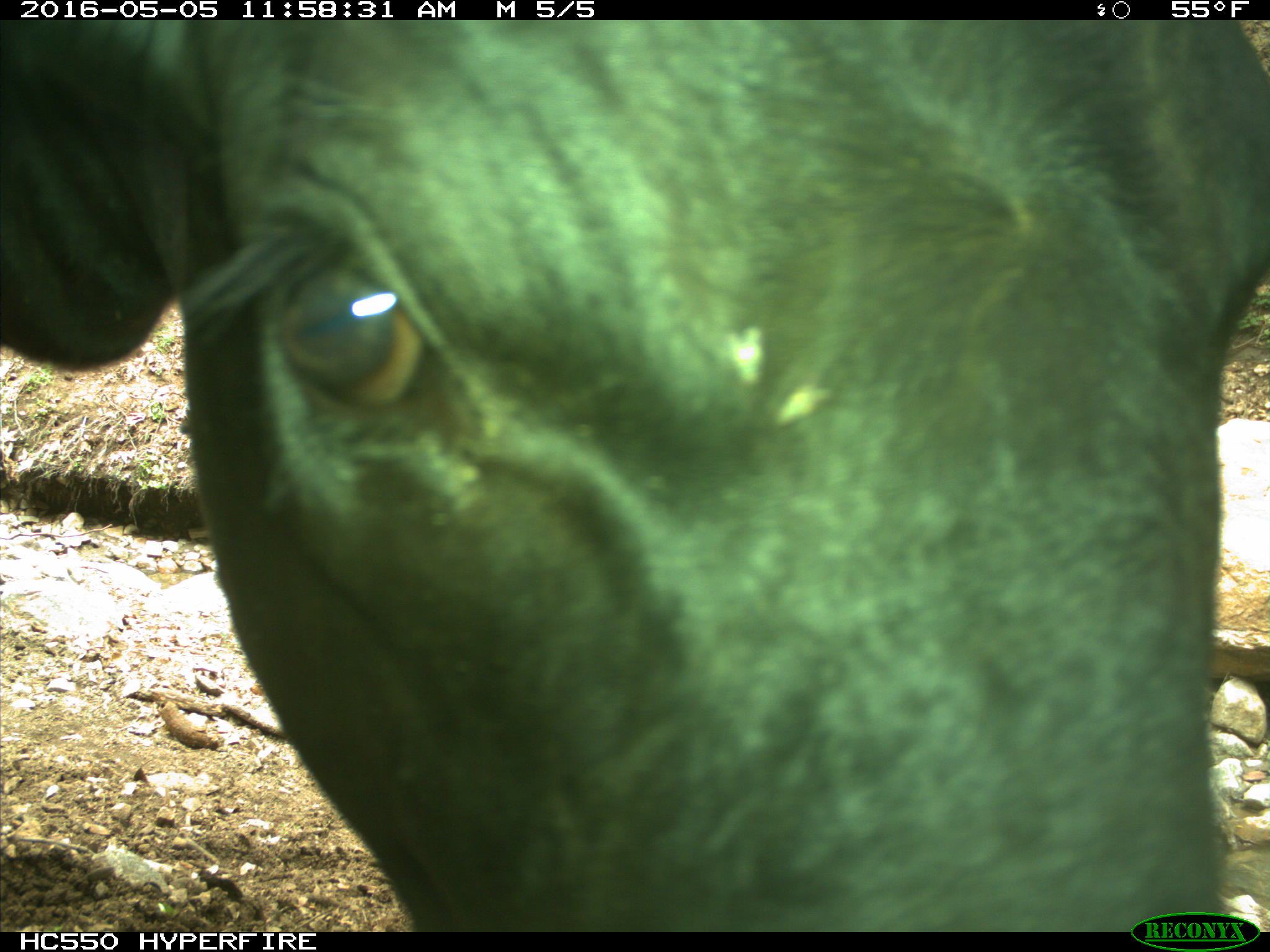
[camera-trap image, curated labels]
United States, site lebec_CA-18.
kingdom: Animalia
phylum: Chordata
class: Mammalia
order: Artiodactyla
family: Bovidae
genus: Bos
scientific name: Bos taurus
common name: domestic cow